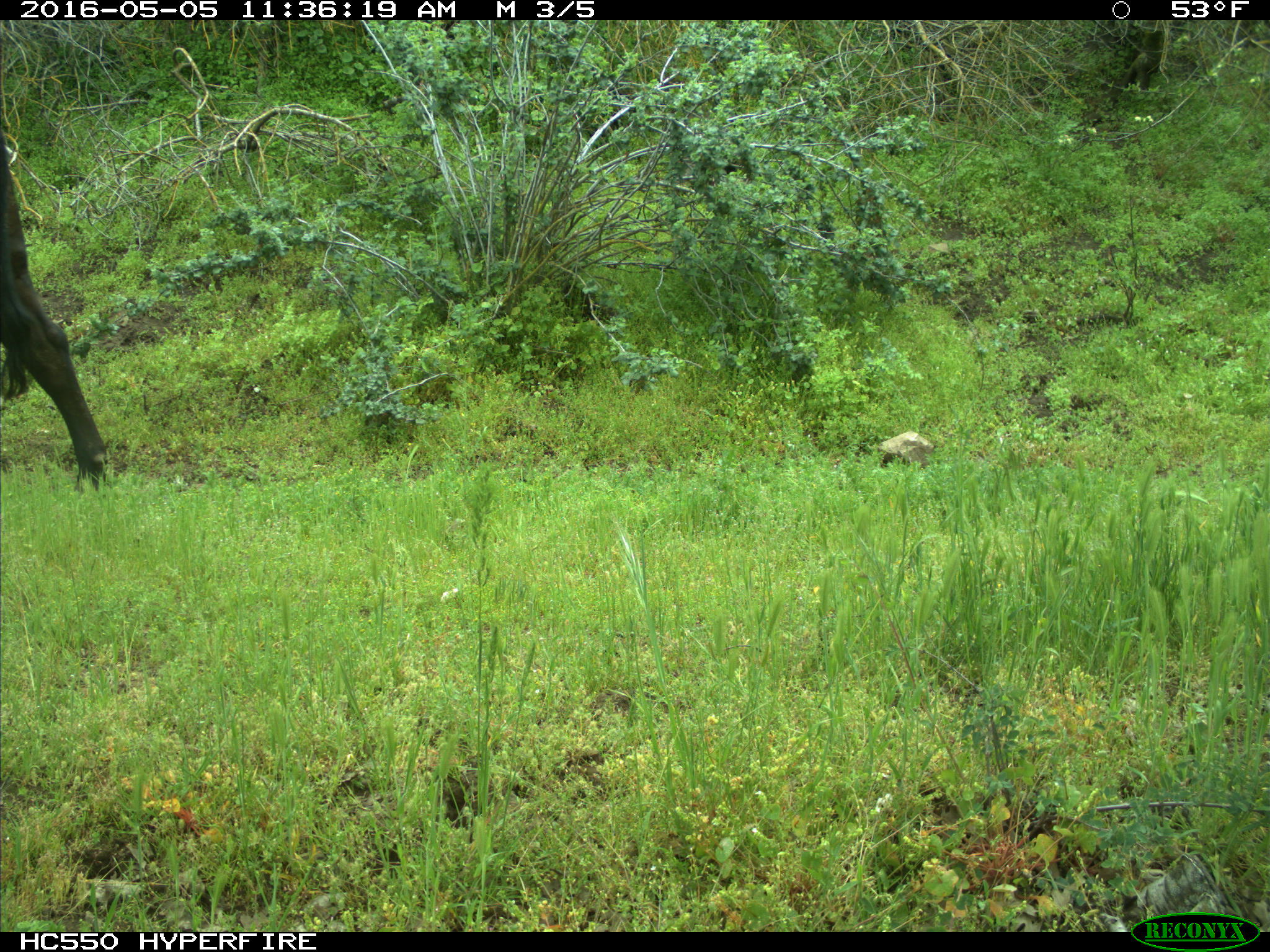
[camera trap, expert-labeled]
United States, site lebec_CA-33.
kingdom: Animalia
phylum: Chordata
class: Mammalia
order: Artiodactyla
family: Bovidae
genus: Bos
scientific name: Bos taurus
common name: domestic cow